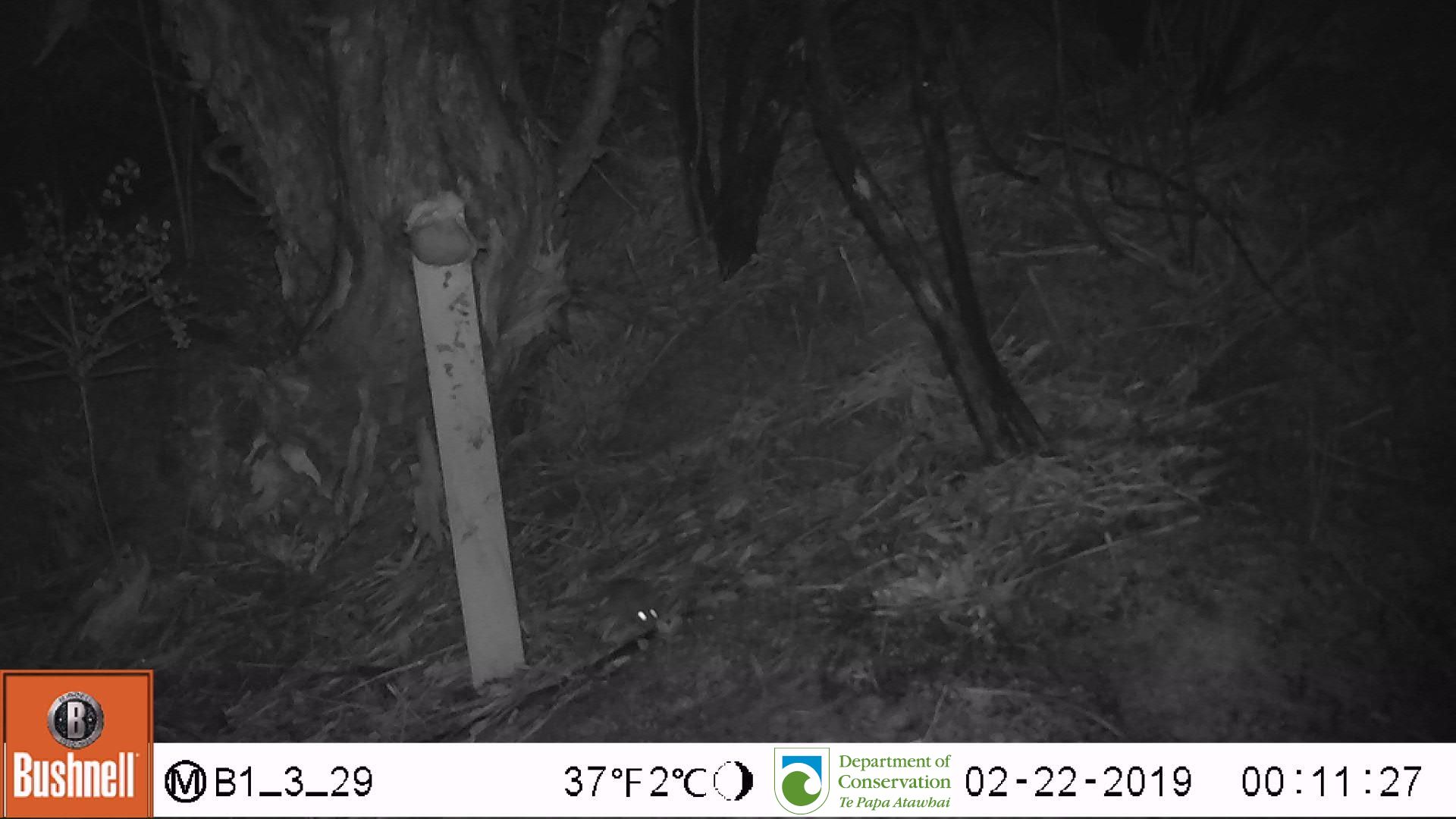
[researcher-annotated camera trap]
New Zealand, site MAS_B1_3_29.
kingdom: Animalia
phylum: Chordata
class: Mammalia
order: Rodentia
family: Muridae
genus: Mus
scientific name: Mus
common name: mouse